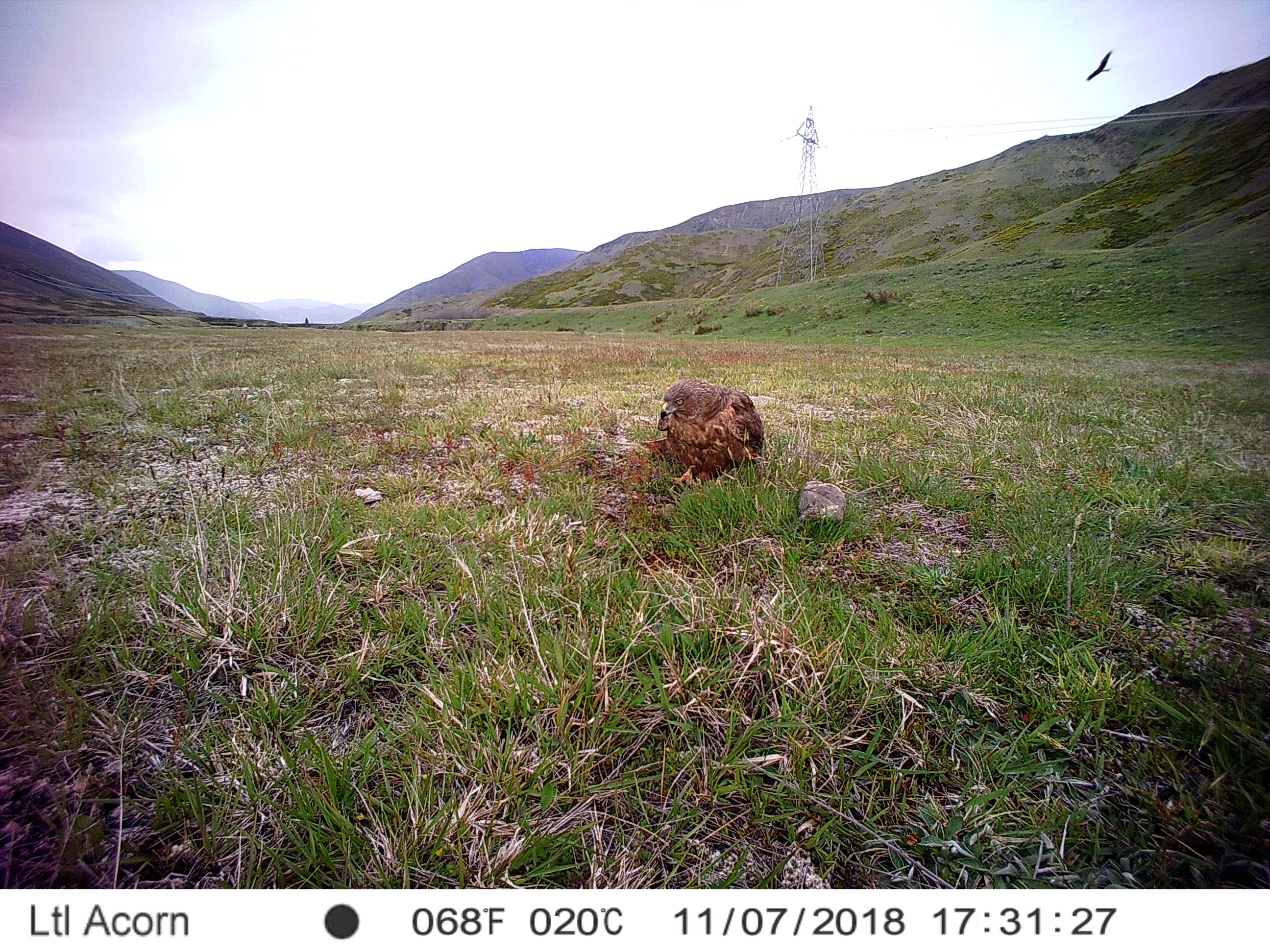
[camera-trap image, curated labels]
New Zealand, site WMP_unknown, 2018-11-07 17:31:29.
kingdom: Animalia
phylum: Chordata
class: Aves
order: Accipitriformes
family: Accipitridae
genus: Circus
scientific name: Circus approximans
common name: swamp harrier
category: harrier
Harrier (swamp harrier) (Circus approximans).